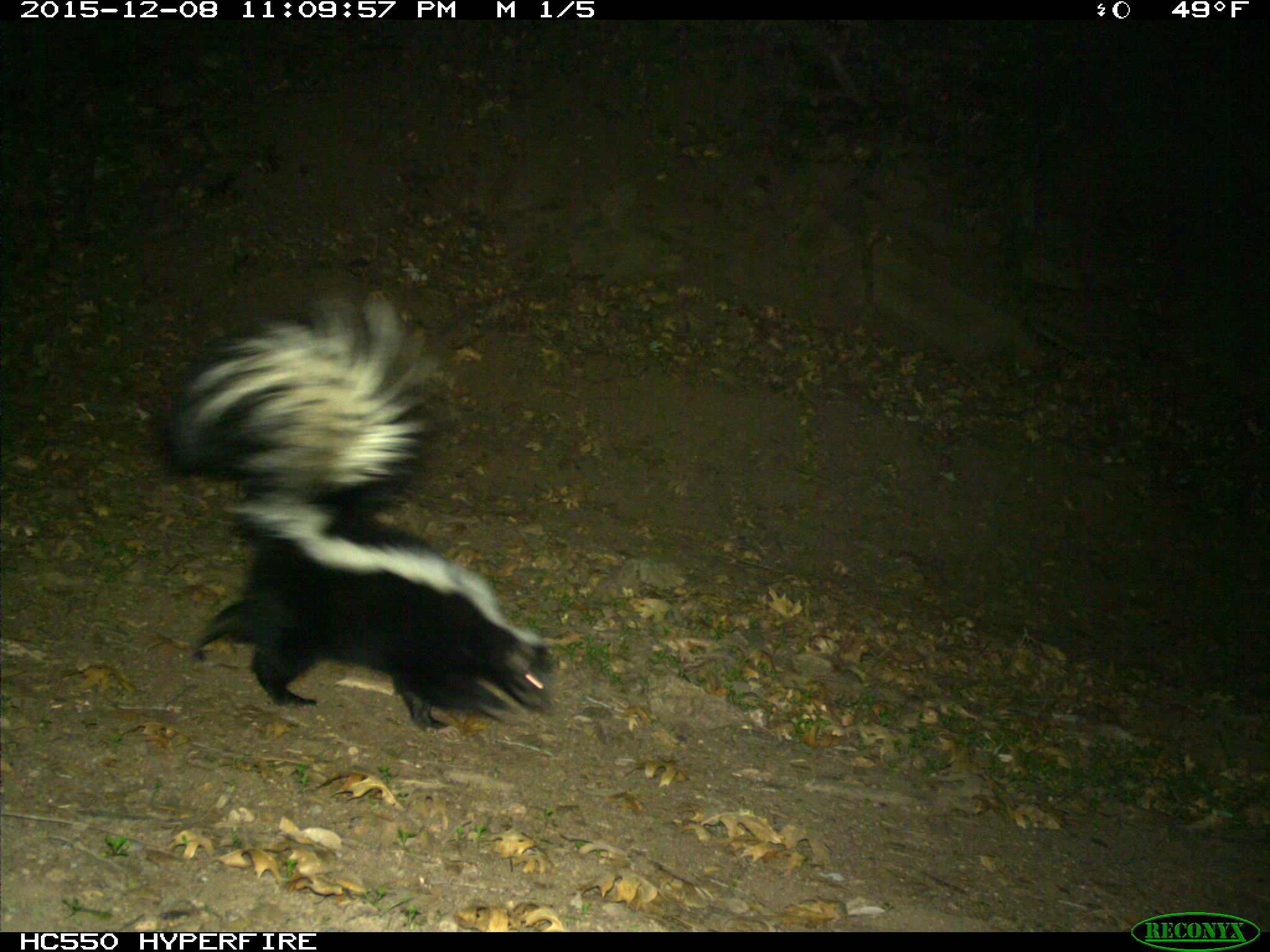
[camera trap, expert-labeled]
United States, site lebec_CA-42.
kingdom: Animalia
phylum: Chordata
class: Mammalia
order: Carnivora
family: Mephitidae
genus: Mephitis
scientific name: Mephitis mephitis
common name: striped skunk